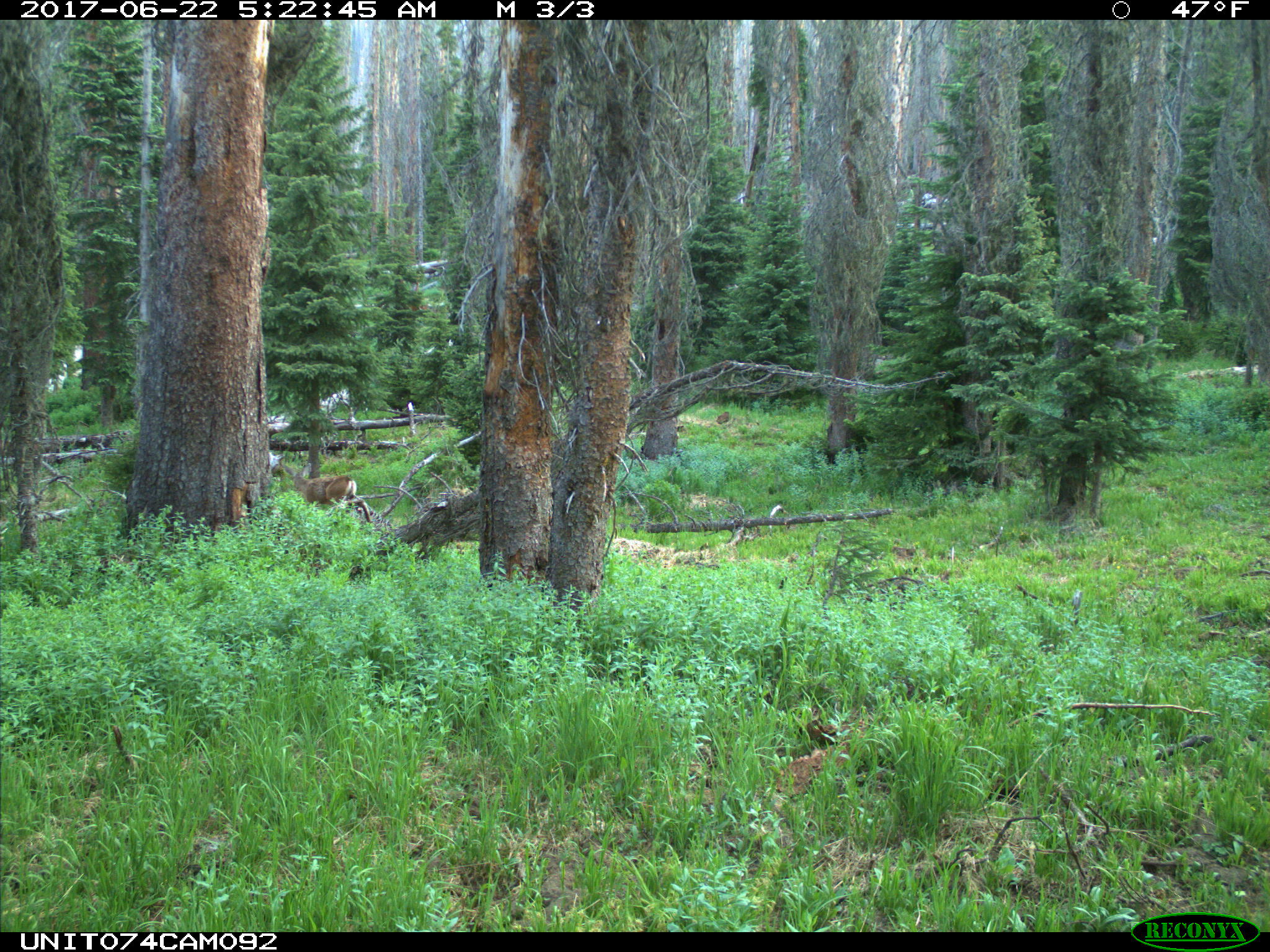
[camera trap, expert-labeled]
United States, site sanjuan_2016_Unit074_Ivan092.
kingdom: Animalia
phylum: Chordata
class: Mammalia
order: Artiodactyla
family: Cervidae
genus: Odocoileus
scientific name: Odocoileus hemionus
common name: mule deer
Odocoileus hemionus (mule deer).